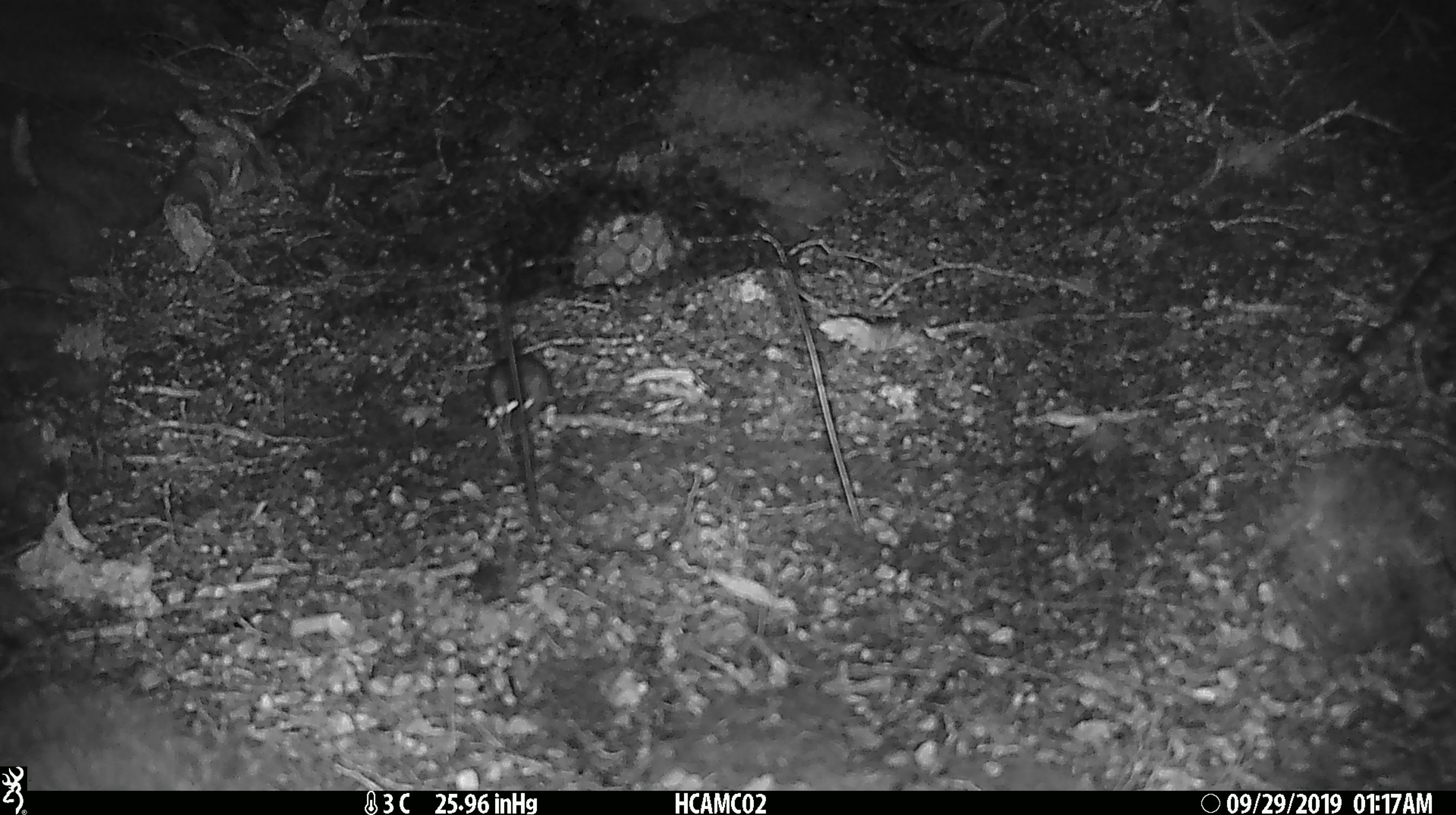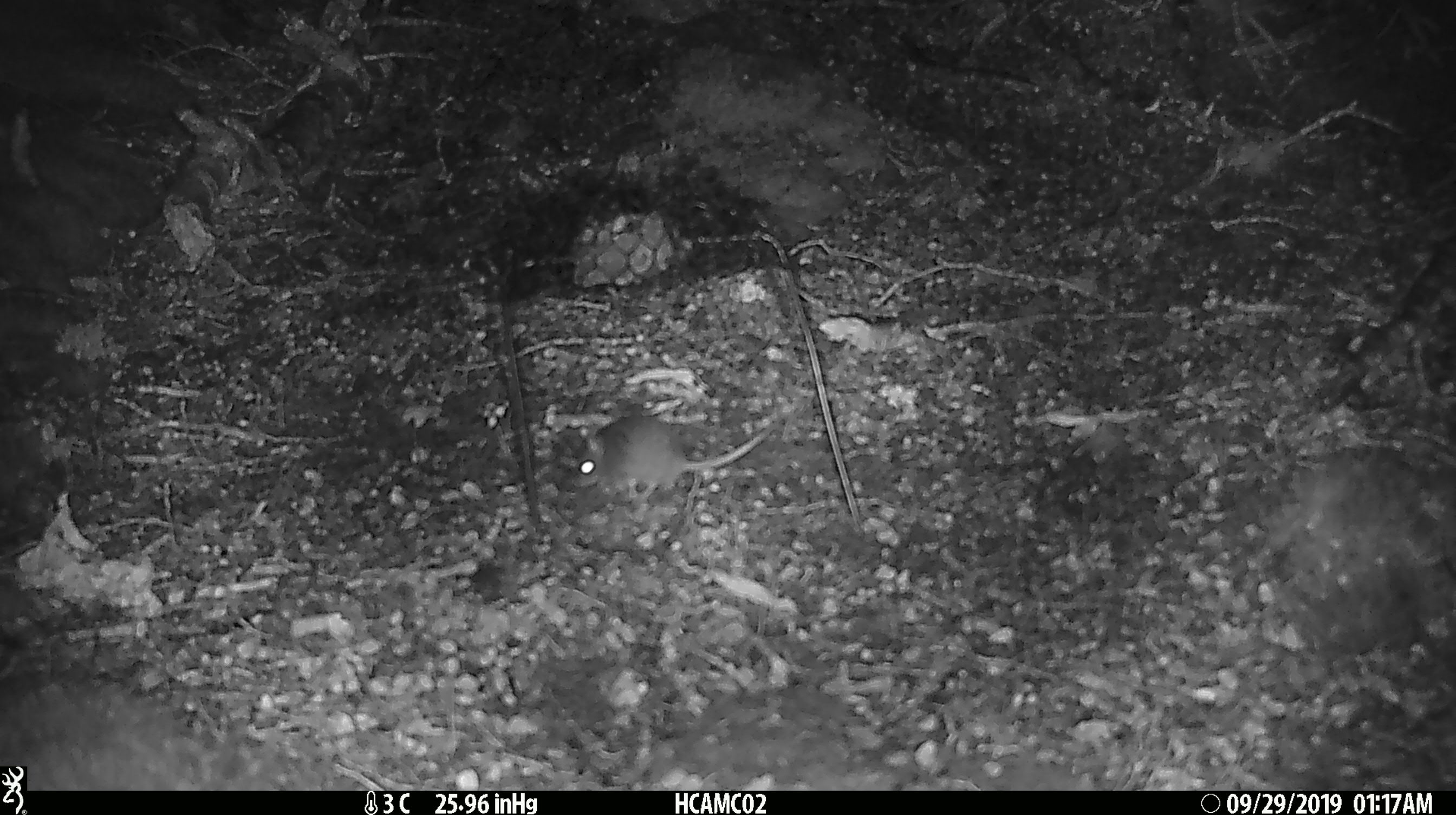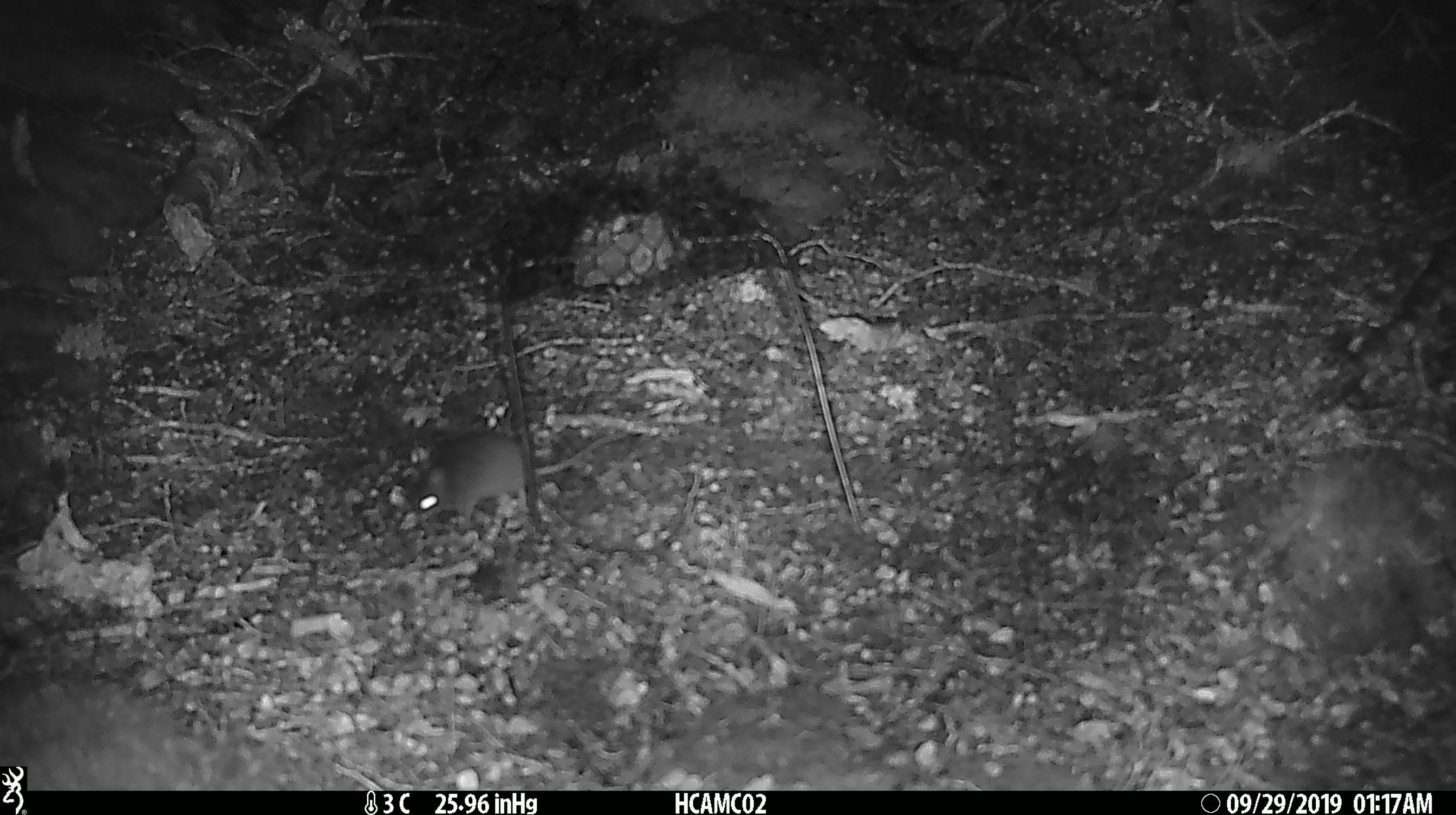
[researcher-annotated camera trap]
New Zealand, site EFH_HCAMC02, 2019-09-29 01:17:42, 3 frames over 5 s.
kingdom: Animalia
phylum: Chordata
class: Mammalia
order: Rodentia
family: Muridae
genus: Mus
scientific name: Mus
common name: mouse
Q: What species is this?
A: Mouse (Mus).